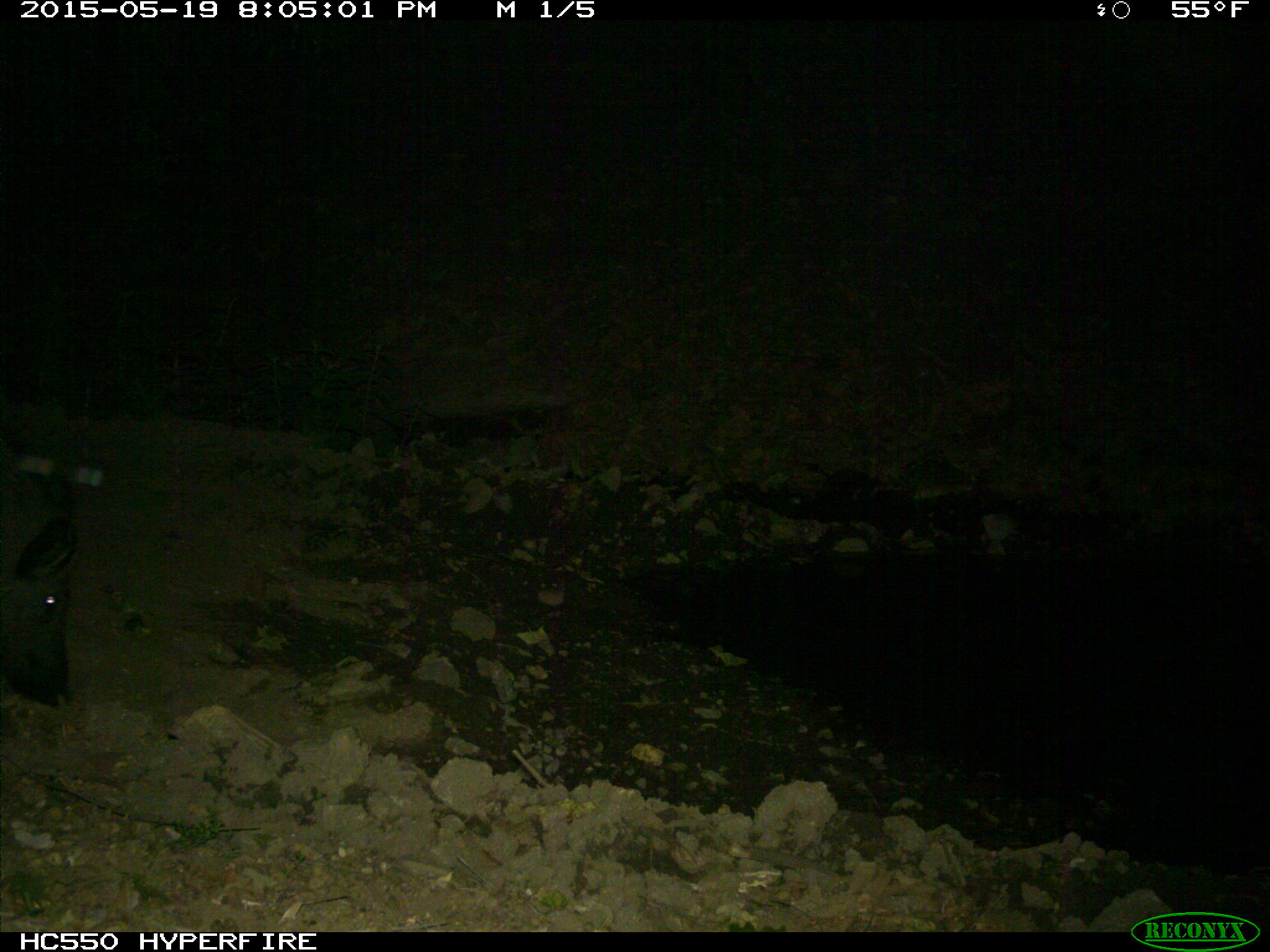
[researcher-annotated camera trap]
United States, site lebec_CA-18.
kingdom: Animalia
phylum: Chordata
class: Mammalia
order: Artiodactyla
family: Suidae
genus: Sus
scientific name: Sus scrofa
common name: wild boar